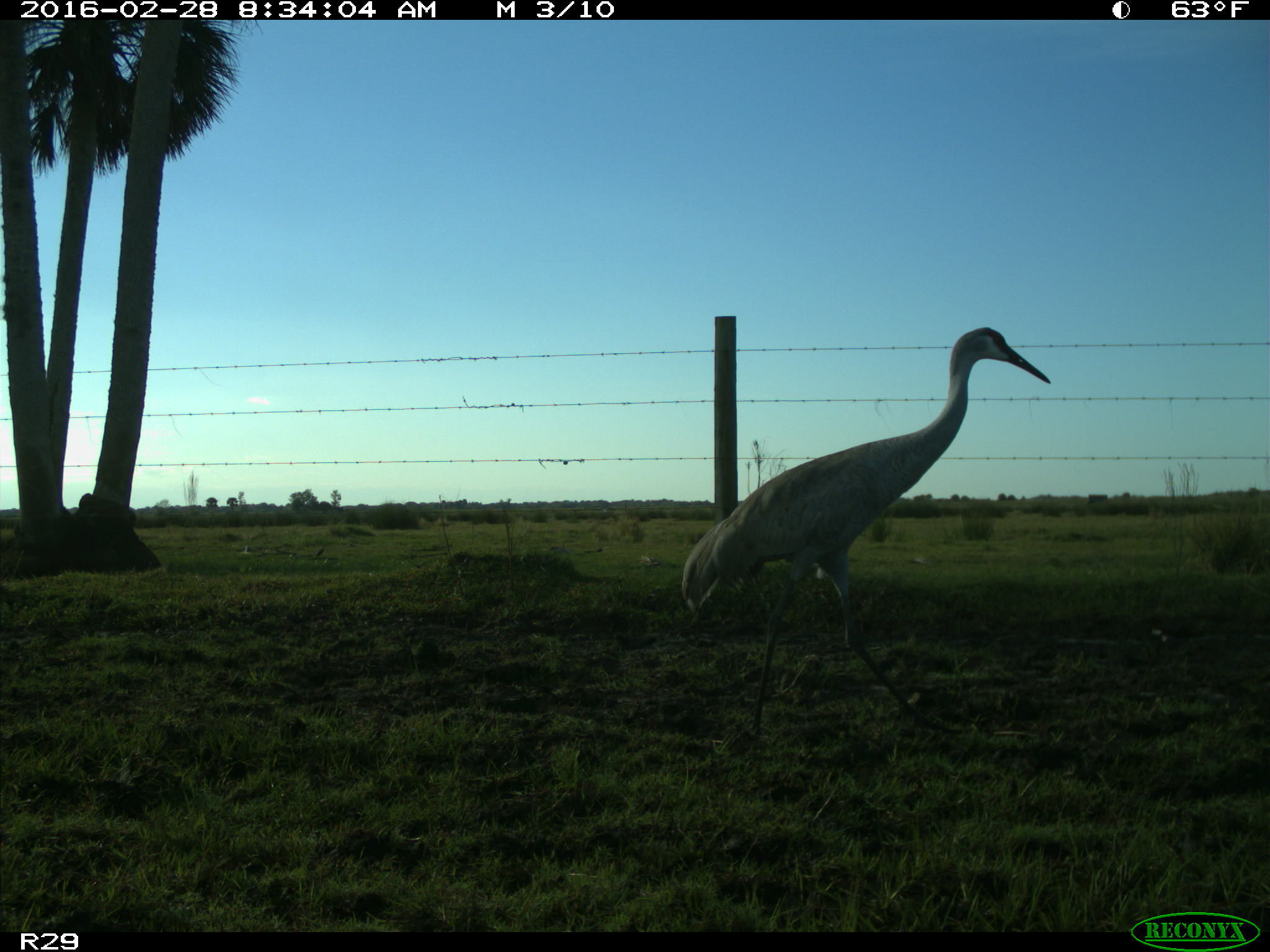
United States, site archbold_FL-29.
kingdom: Animalia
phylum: Chordata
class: Aves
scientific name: Aves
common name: birds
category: unidentified bird